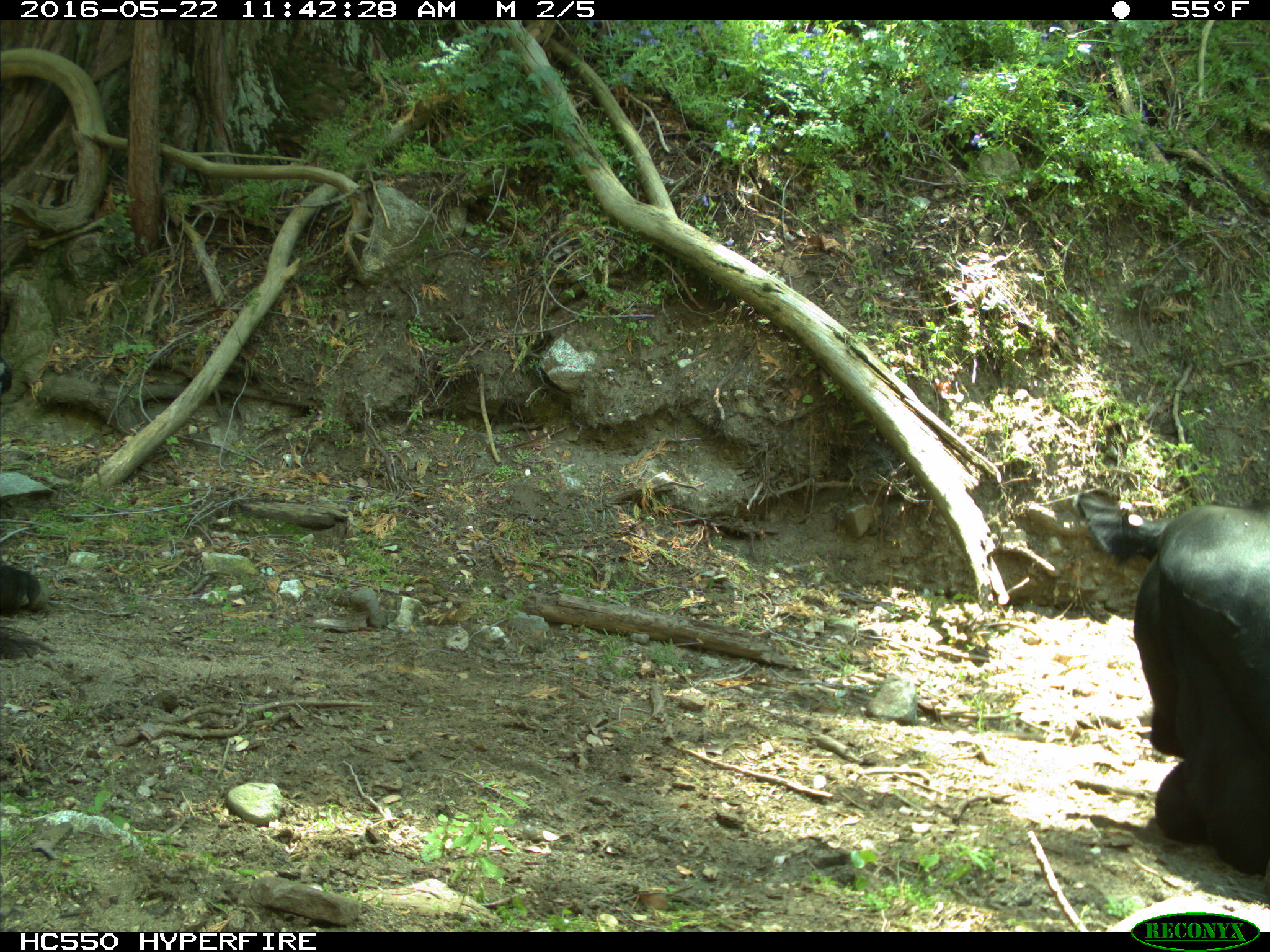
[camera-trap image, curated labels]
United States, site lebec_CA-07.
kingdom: Animalia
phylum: Chordata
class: Mammalia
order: Artiodactyla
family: Bovidae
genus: Bos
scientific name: Bos taurus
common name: domestic cow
Bos taurus (domestic cow).